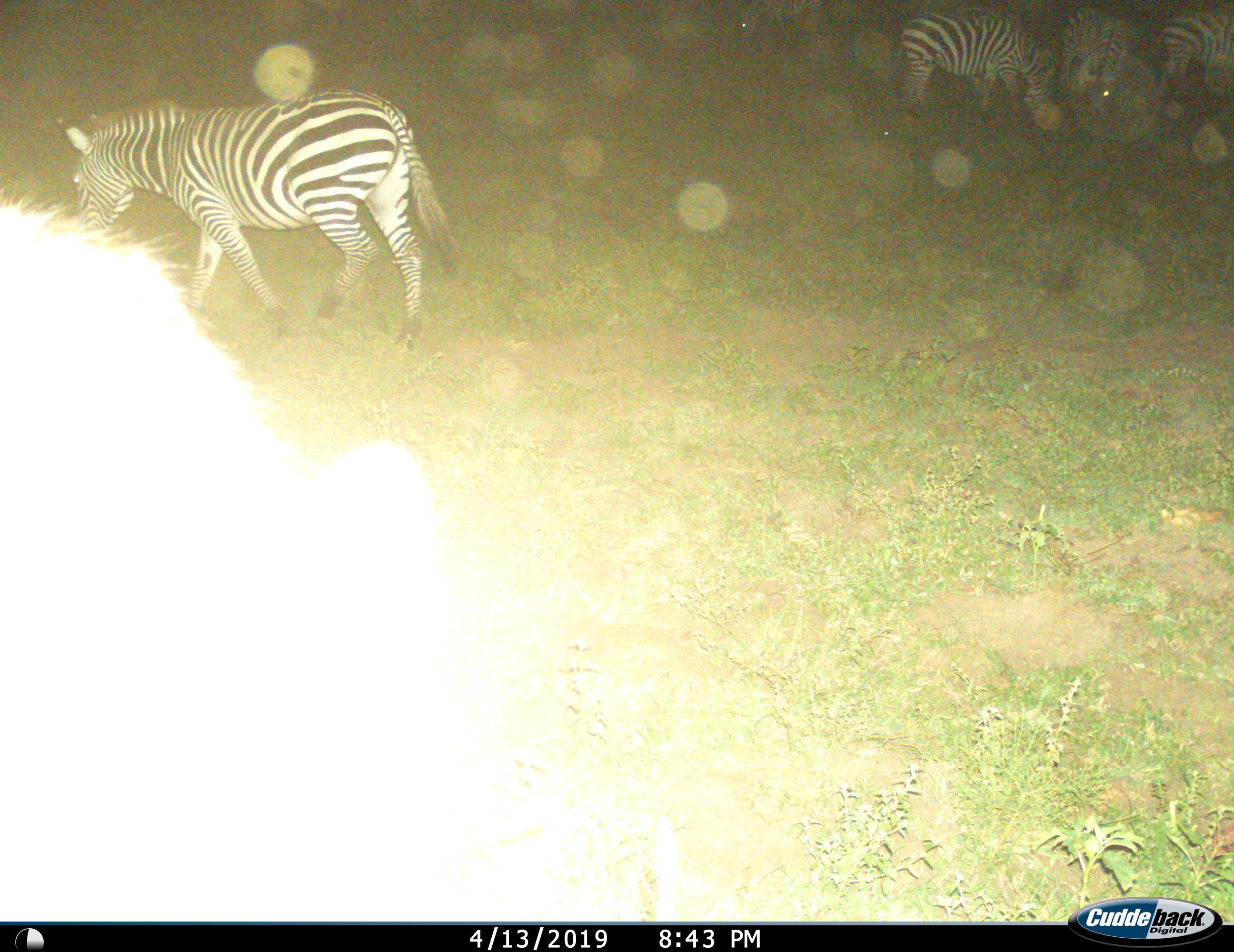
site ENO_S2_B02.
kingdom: Animalia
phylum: Chordata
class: Mammalia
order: Perissodactyla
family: Equidae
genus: Equus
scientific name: Equus quagga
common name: plains zebra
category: zebraplains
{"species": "zebraplains (plains zebra) (Equus quagga)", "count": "5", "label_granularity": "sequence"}